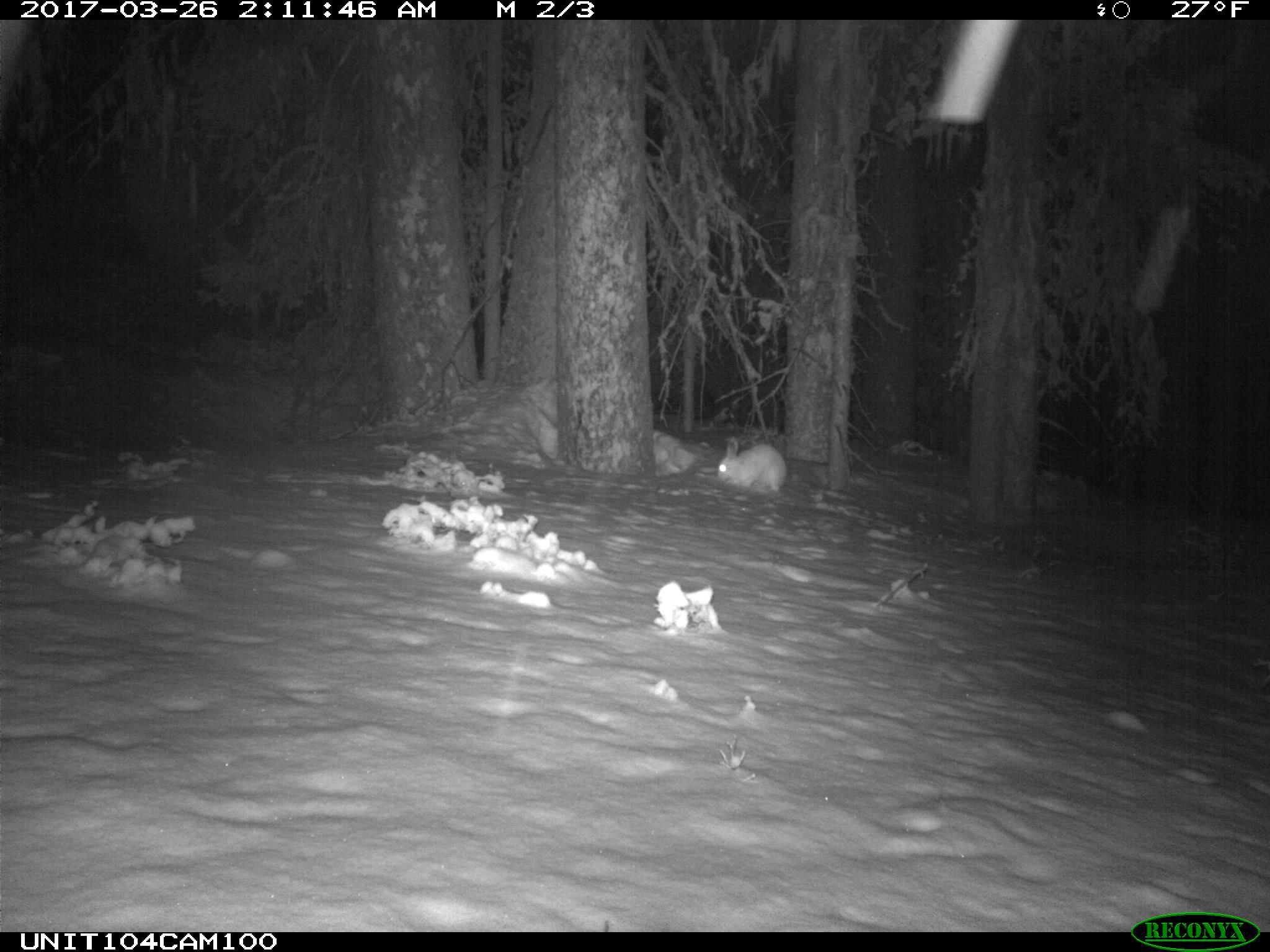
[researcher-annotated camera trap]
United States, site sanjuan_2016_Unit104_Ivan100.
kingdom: Animalia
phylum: Chordata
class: Mammalia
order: Lagomorpha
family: Leporidae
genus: Lepus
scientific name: Lepus americanus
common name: snowshoe hare